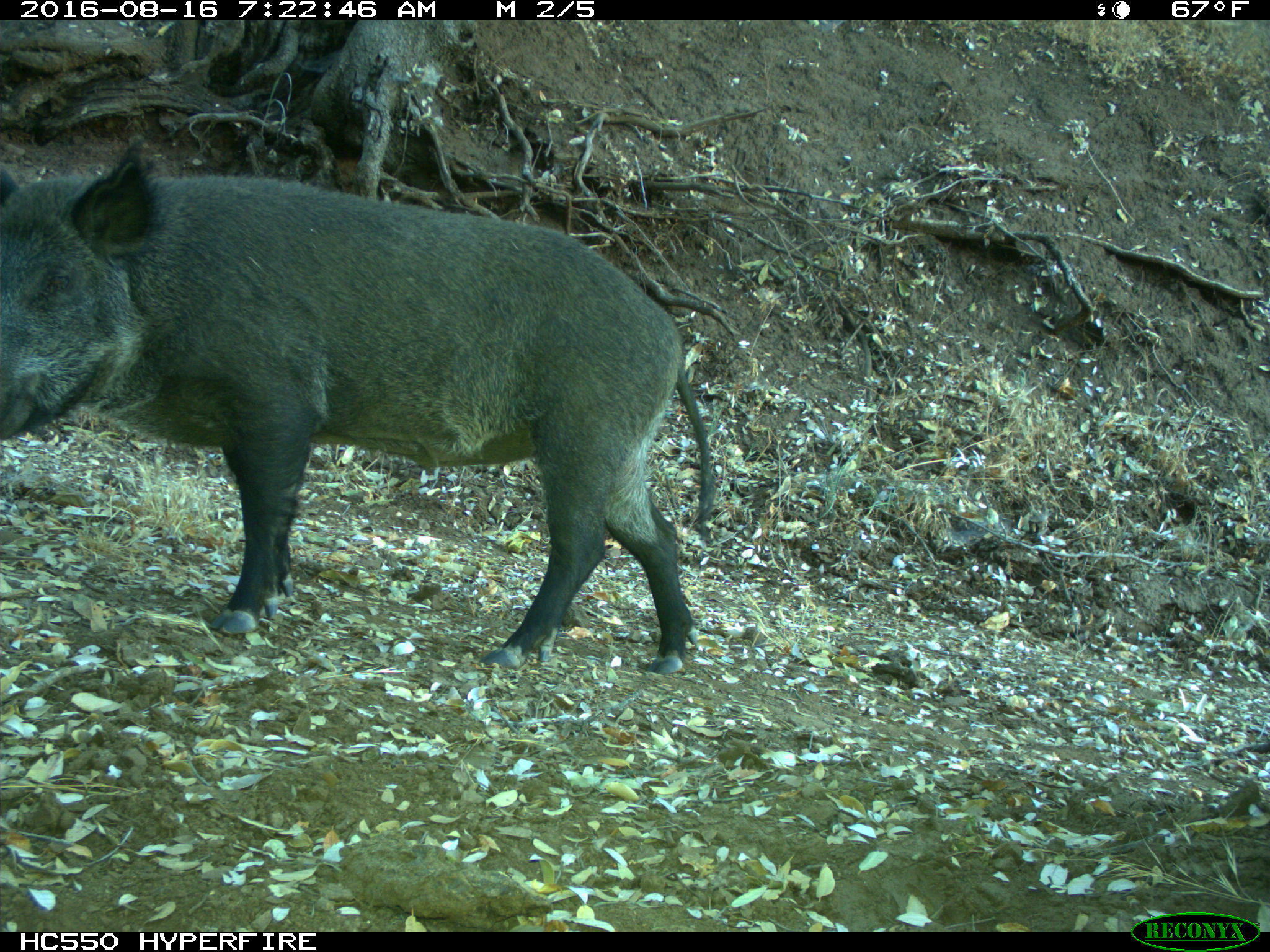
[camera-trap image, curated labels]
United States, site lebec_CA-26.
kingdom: Animalia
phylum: Chordata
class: Mammalia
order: Artiodactyla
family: Suidae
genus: Sus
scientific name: Sus scrofa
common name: wild boar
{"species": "Sus scrofa (wild boar)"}